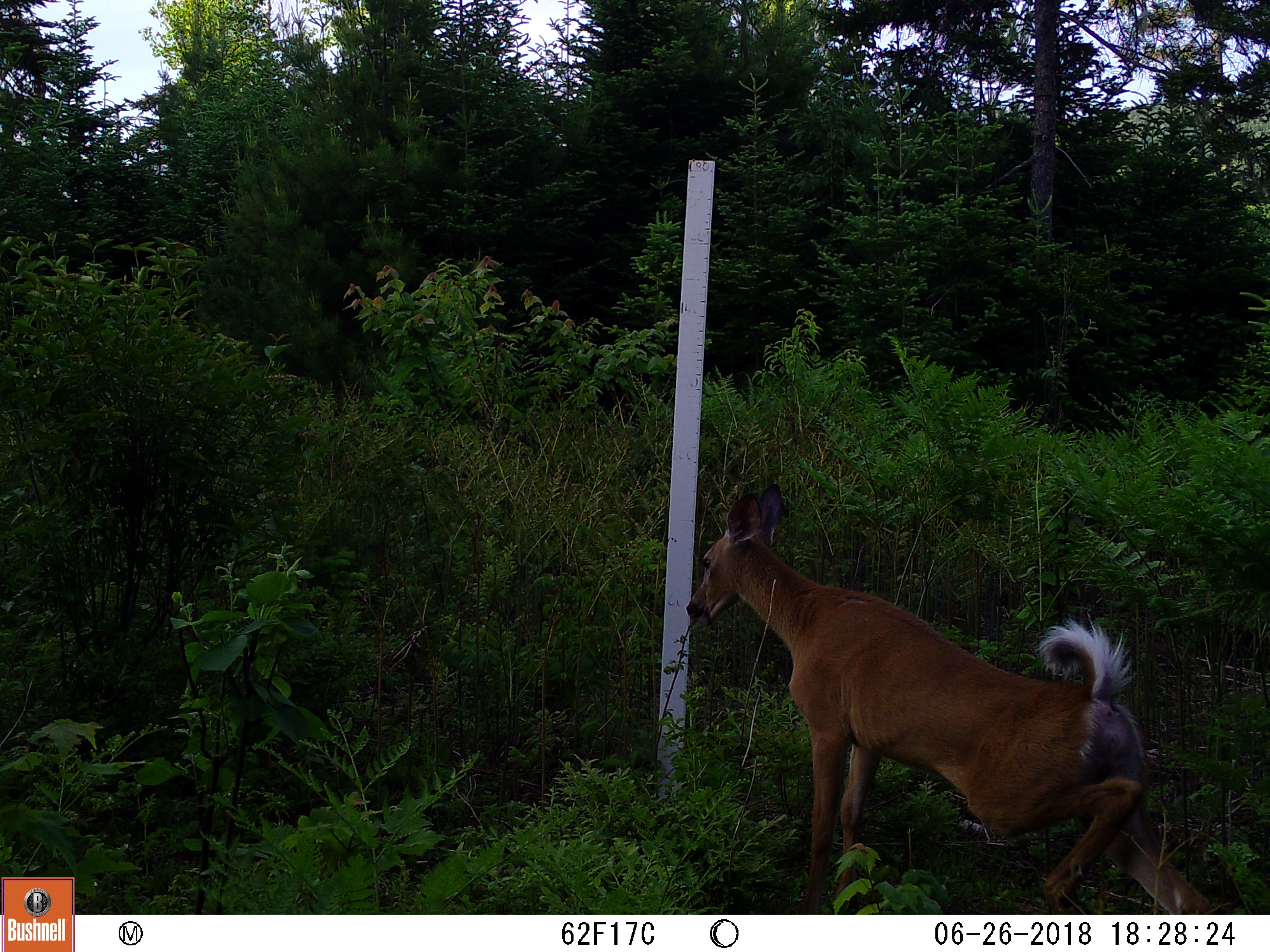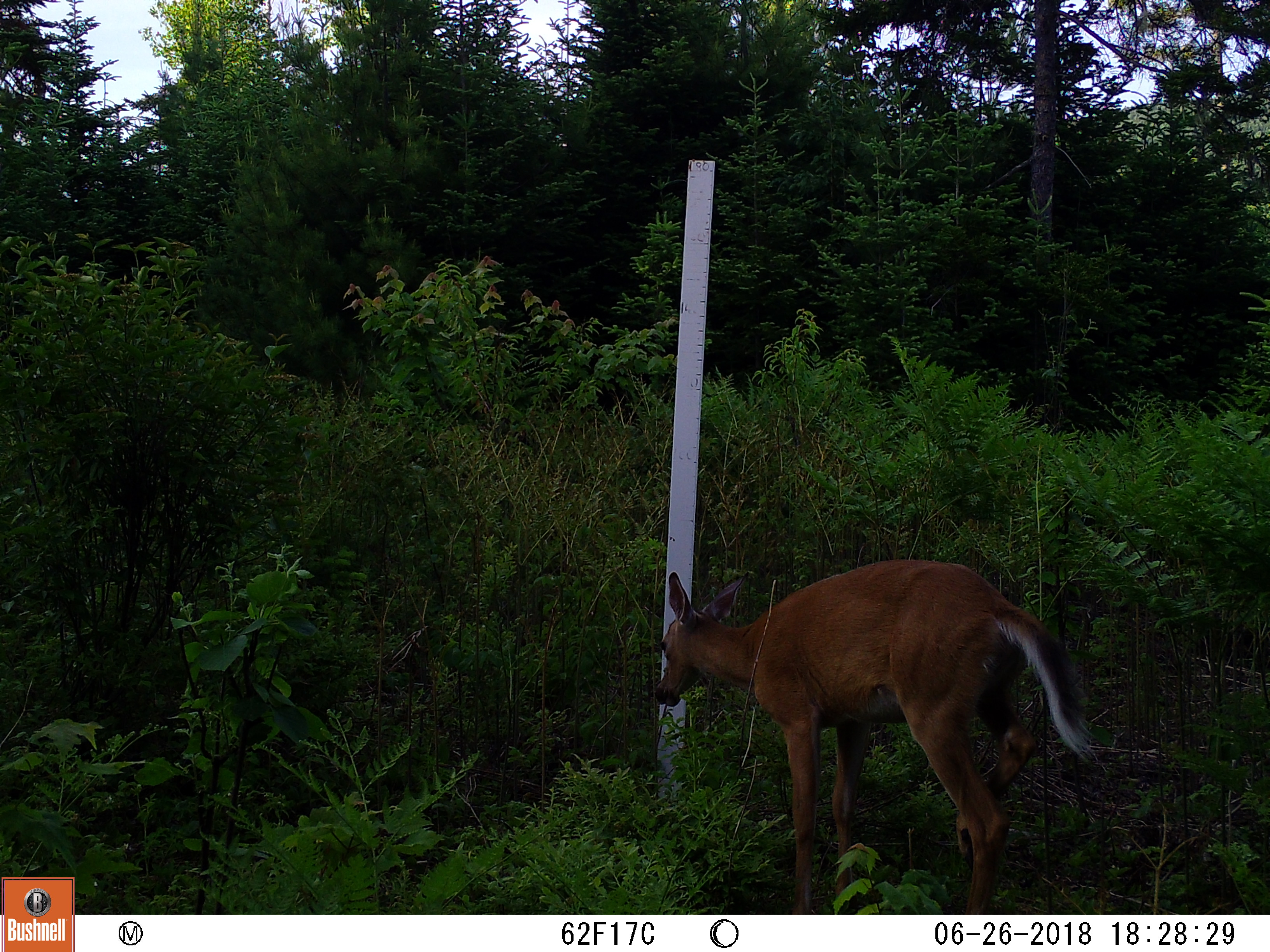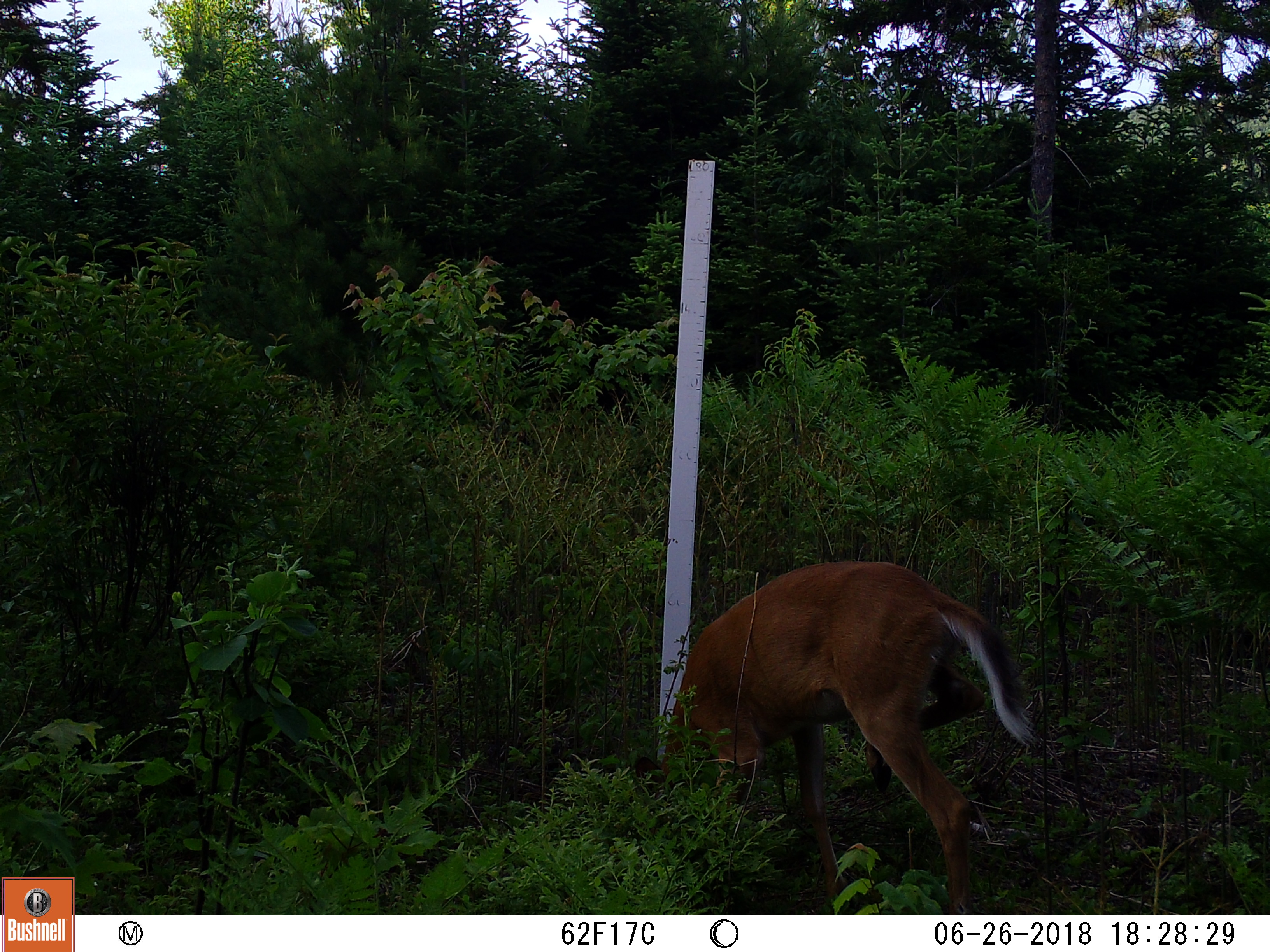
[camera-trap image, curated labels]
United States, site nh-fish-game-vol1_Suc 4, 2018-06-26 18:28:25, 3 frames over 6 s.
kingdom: Animalia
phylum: Chordata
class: Mammalia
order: Artiodactyla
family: Cervidae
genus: Odocoileus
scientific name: Odocoileus virginianus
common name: white-tailed deer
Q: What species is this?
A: White-tailed deer (Odocoileus virginianus).